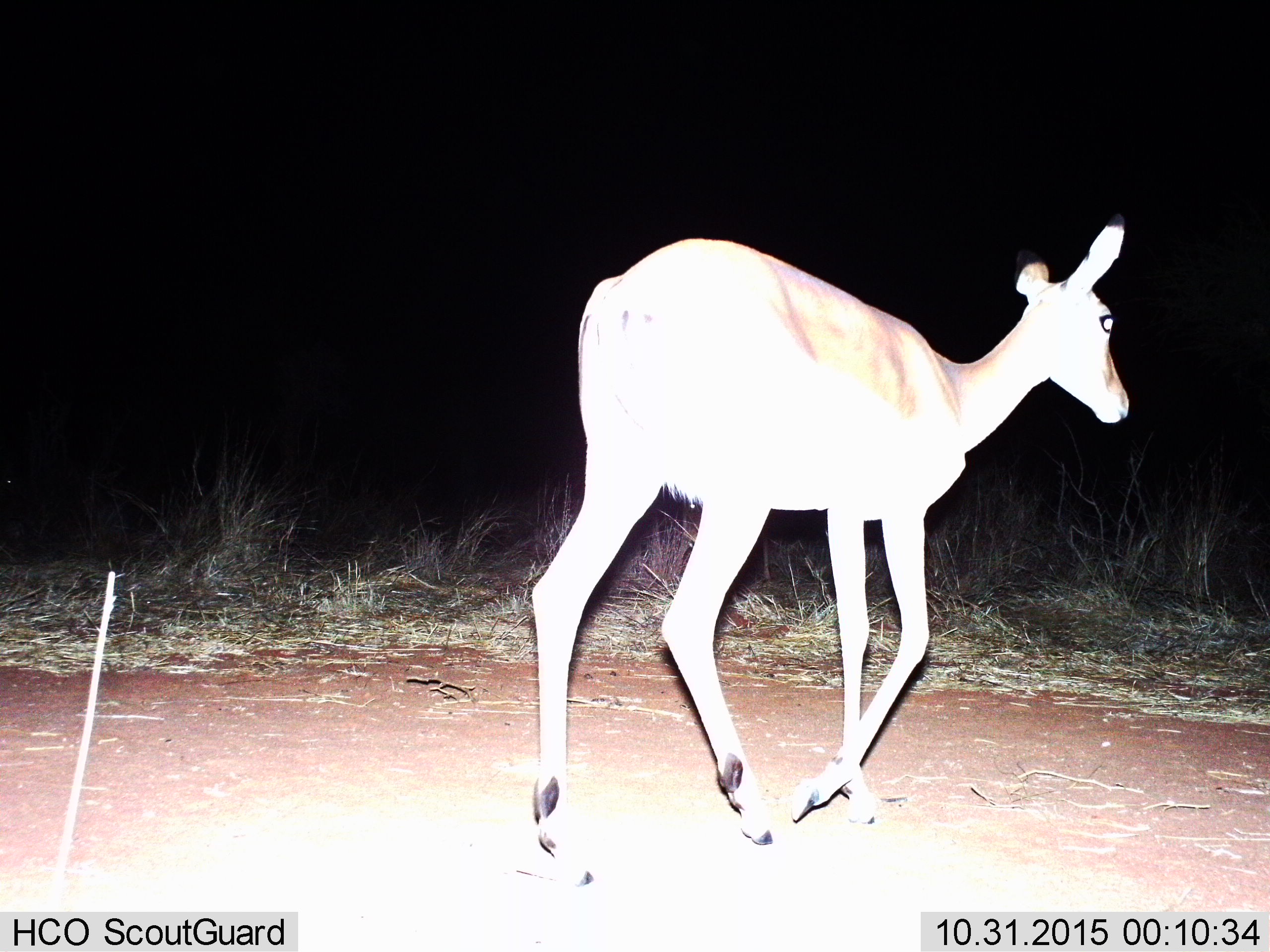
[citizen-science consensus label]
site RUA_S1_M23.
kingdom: Animalia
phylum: Chordata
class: Mammalia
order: Artiodactyla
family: Bovidae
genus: Aepyceros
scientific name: Aepyceros melampus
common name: impala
Impala (Aepyceros melampus), count 1. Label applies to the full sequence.